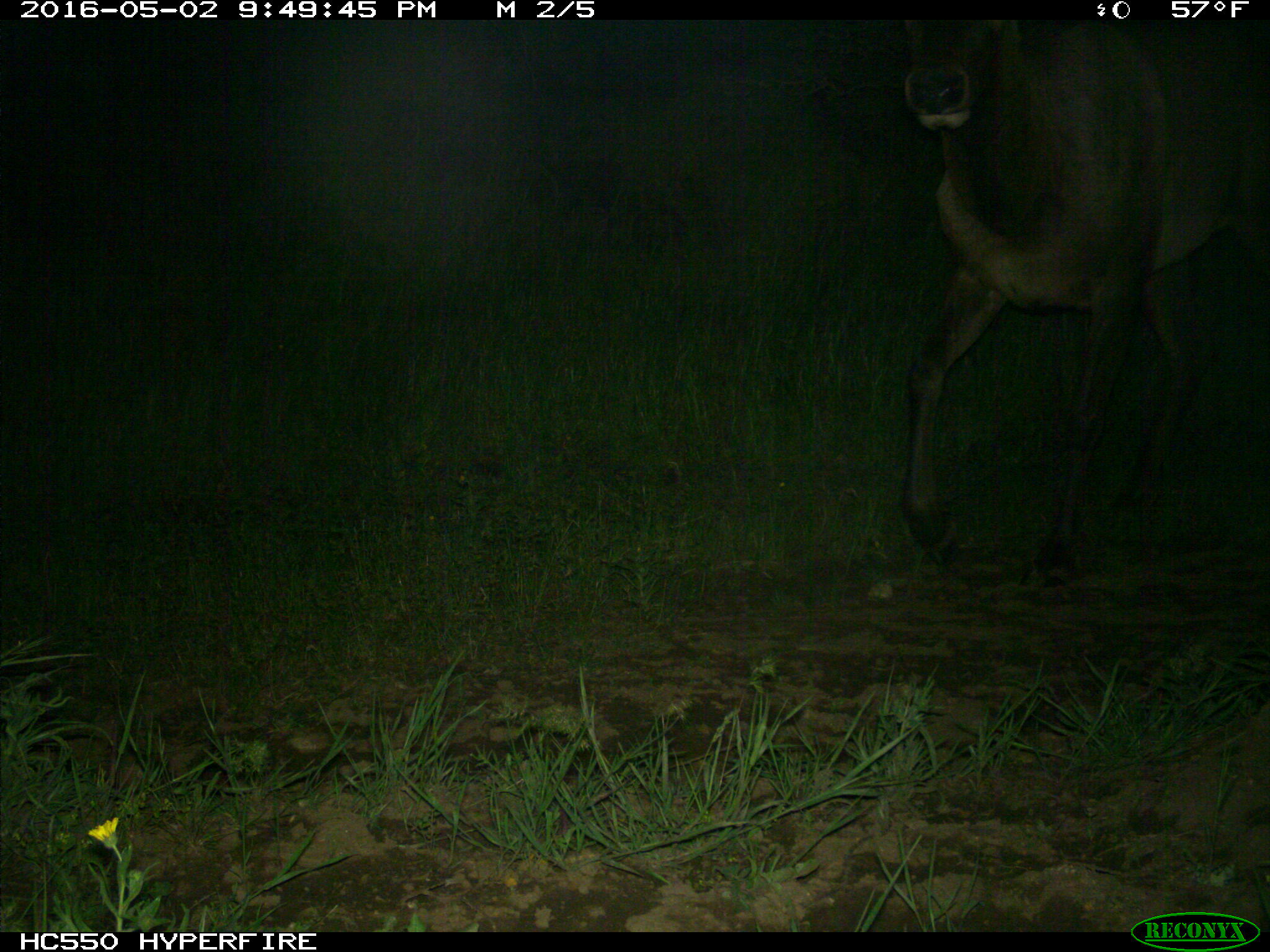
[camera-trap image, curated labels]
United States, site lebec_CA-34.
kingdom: Animalia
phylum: Chordata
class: Mammalia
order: Artiodactyla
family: Cervidae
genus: Cervus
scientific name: Cervus canadensis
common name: elk